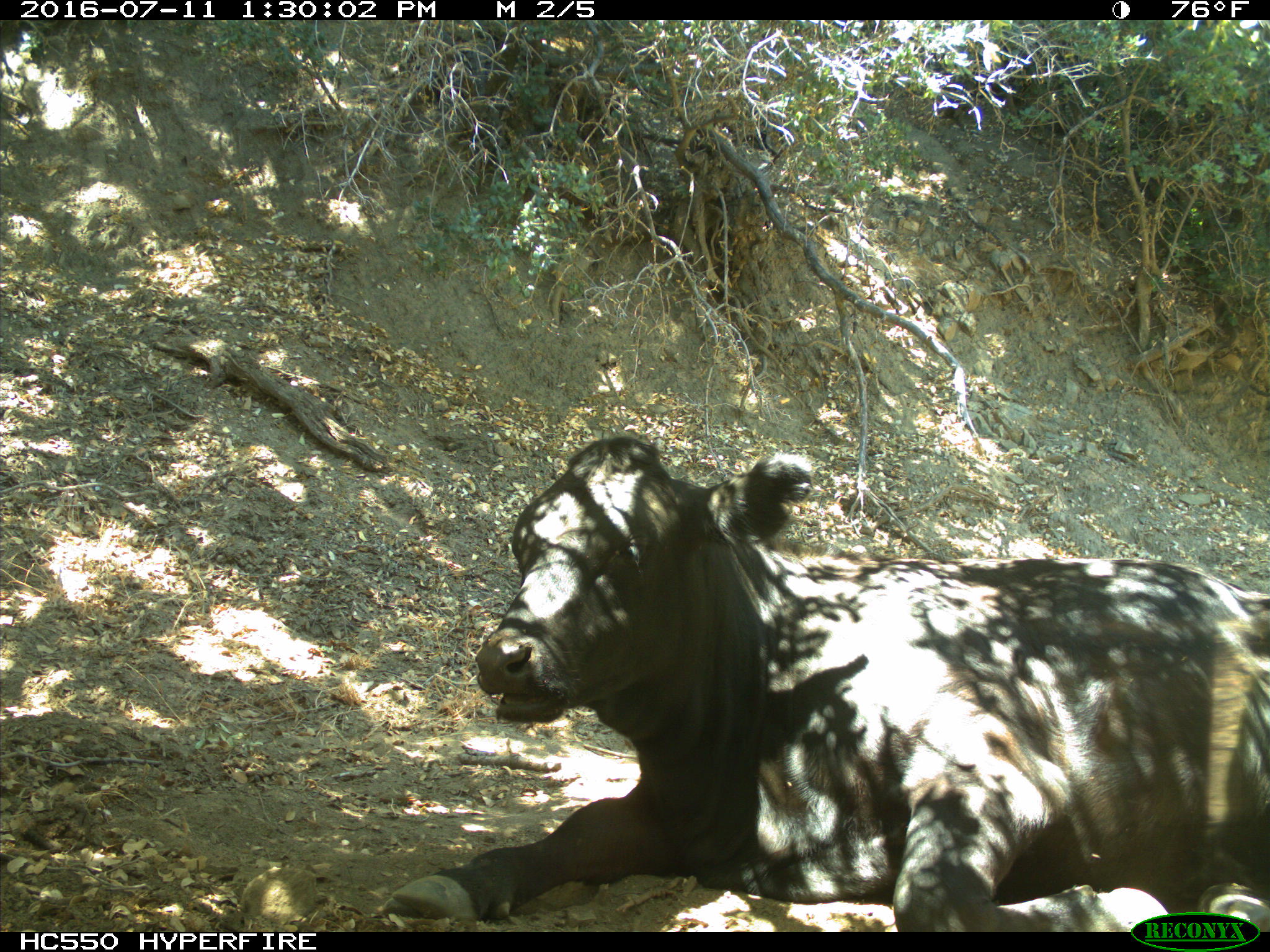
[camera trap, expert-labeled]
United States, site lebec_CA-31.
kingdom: Animalia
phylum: Chordata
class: Mammalia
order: Artiodactyla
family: Bovidae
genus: Bos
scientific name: Bos taurus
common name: domestic cow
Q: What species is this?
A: Bos taurus (domestic cow).